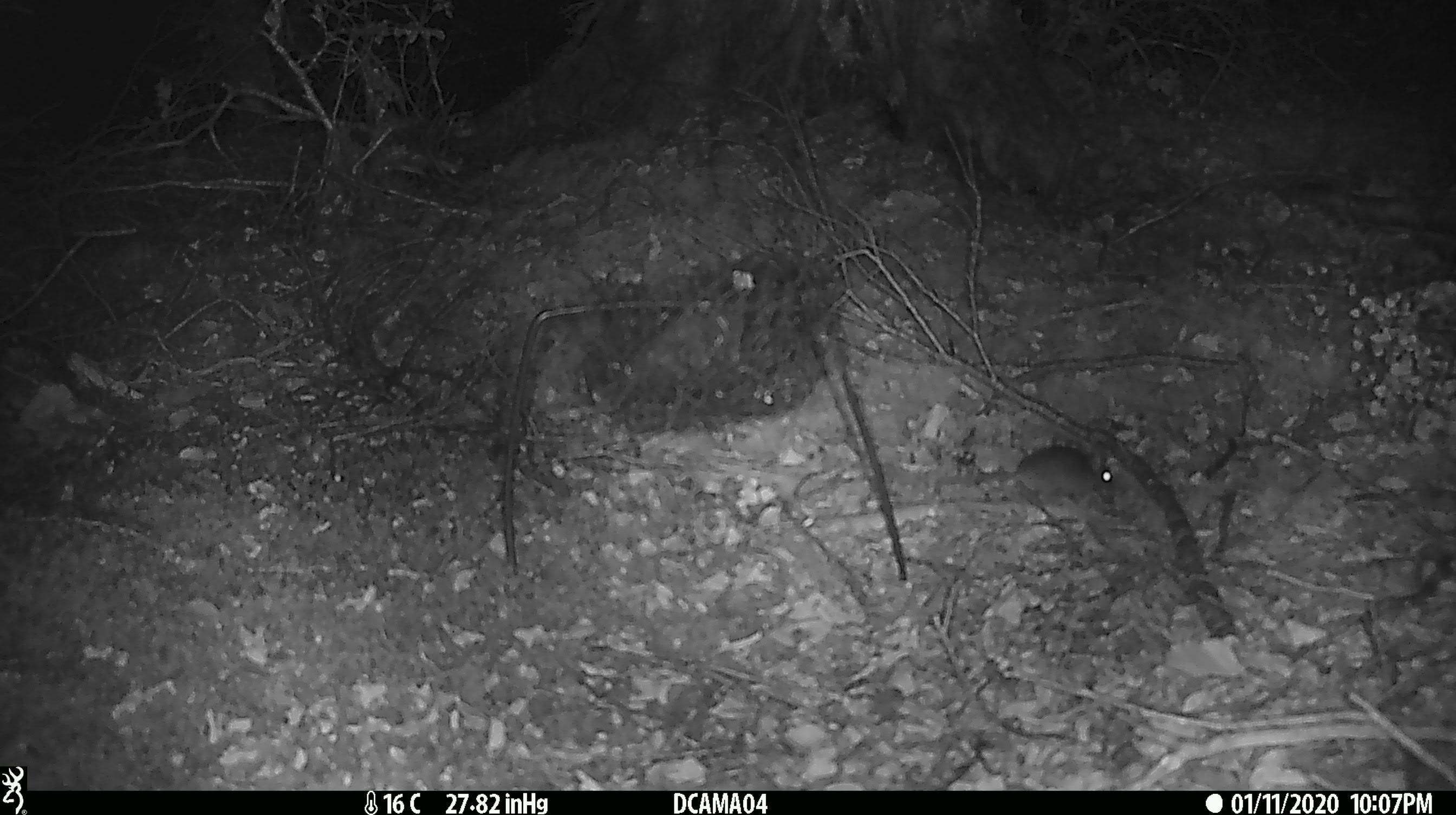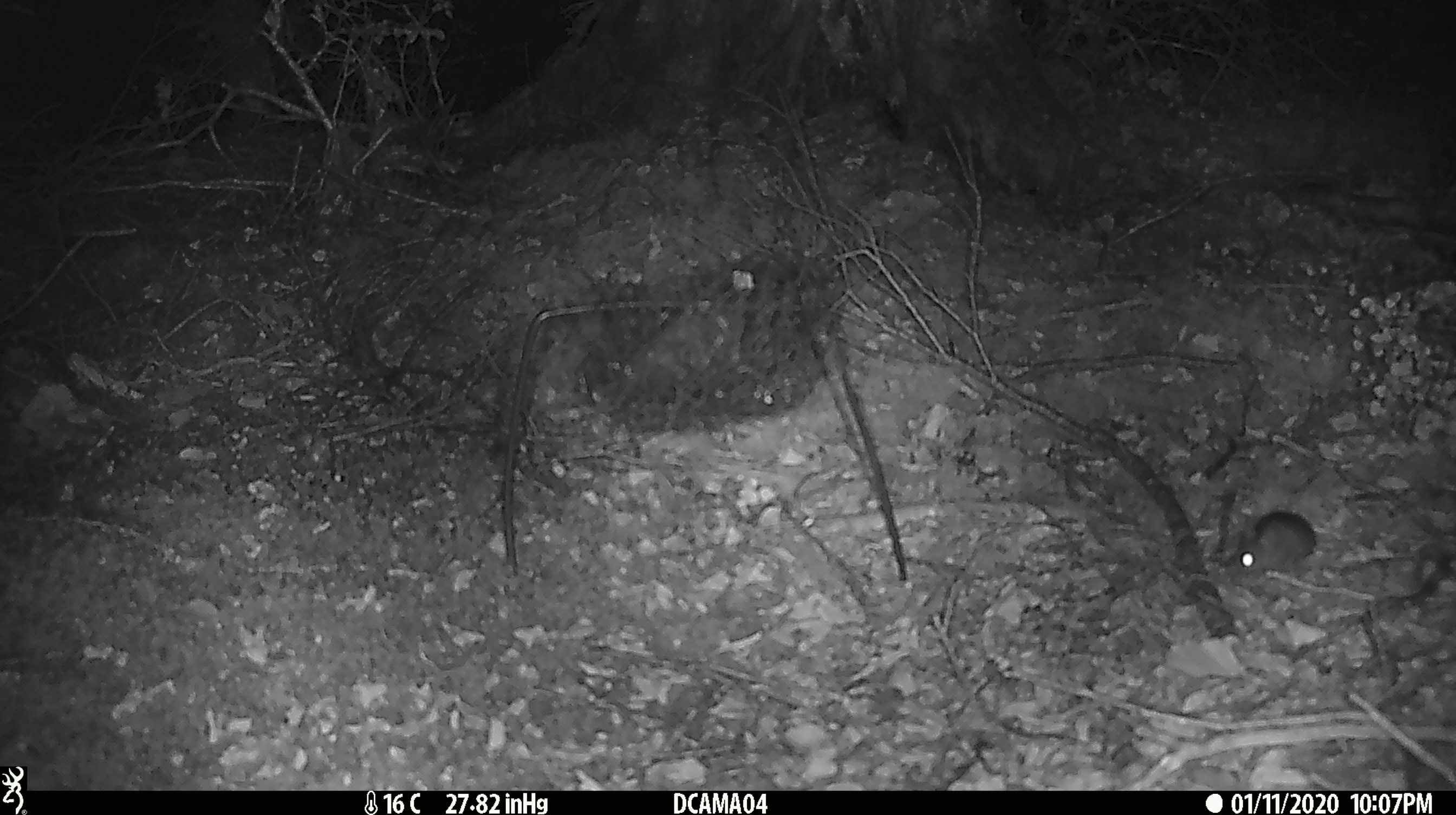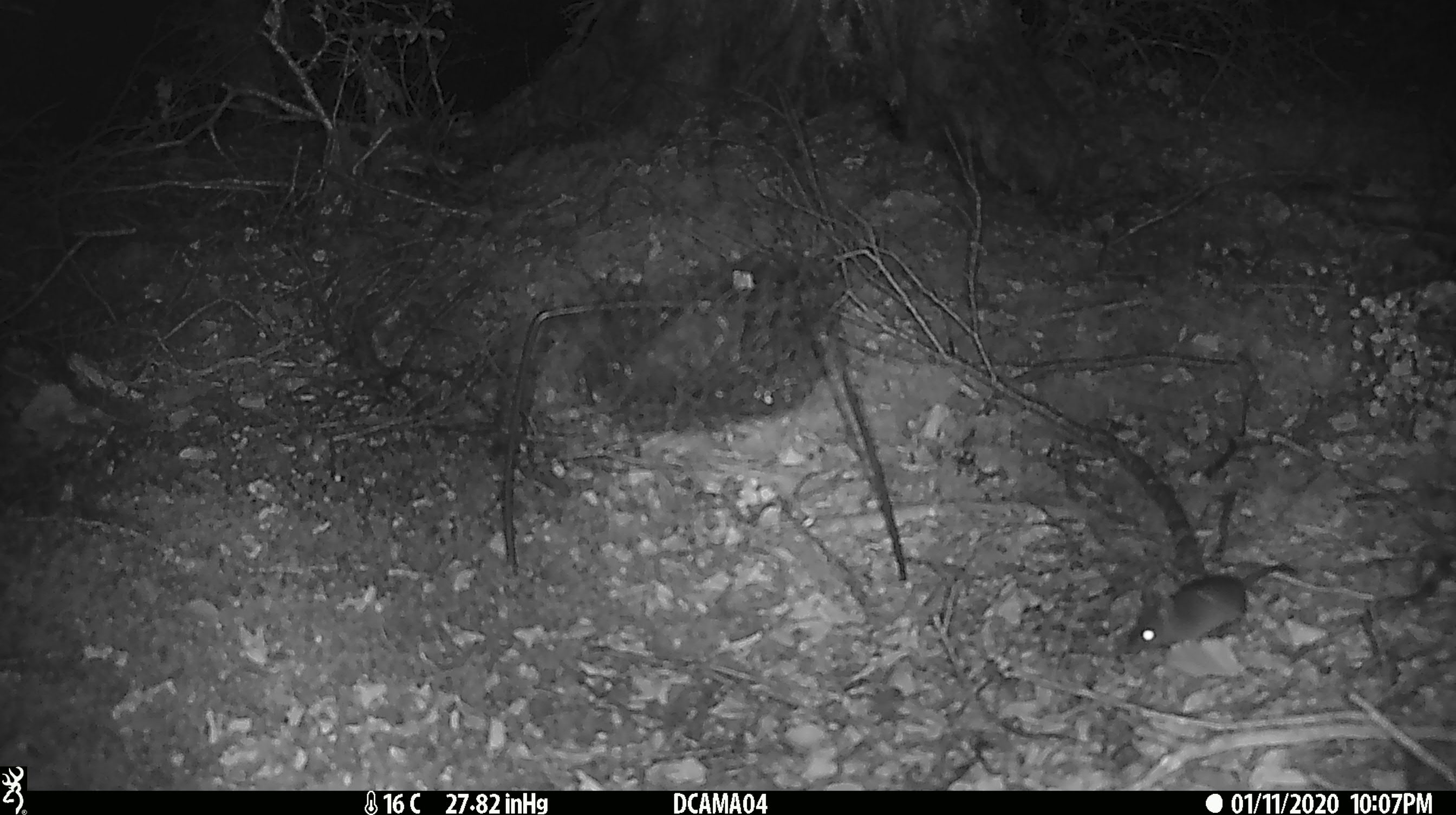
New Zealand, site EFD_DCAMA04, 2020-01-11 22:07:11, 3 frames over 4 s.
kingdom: Animalia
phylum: Chordata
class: Mammalia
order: Rodentia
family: Muridae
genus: Mus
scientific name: Mus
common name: mouse